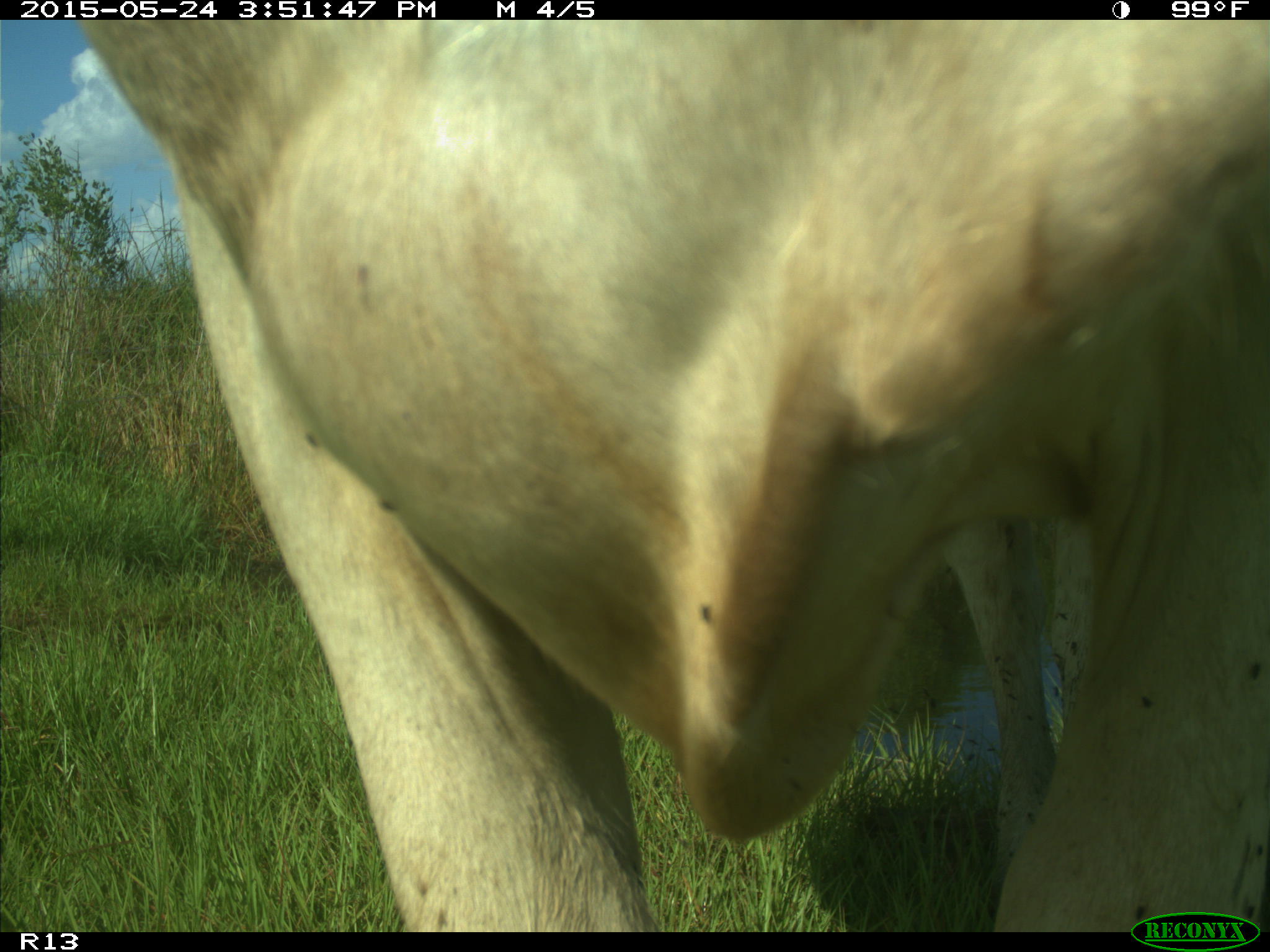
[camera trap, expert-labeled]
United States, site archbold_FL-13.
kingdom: Animalia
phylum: Chordata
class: Mammalia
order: Artiodactyla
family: Bovidae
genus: Bos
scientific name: Bos taurus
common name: domestic cow